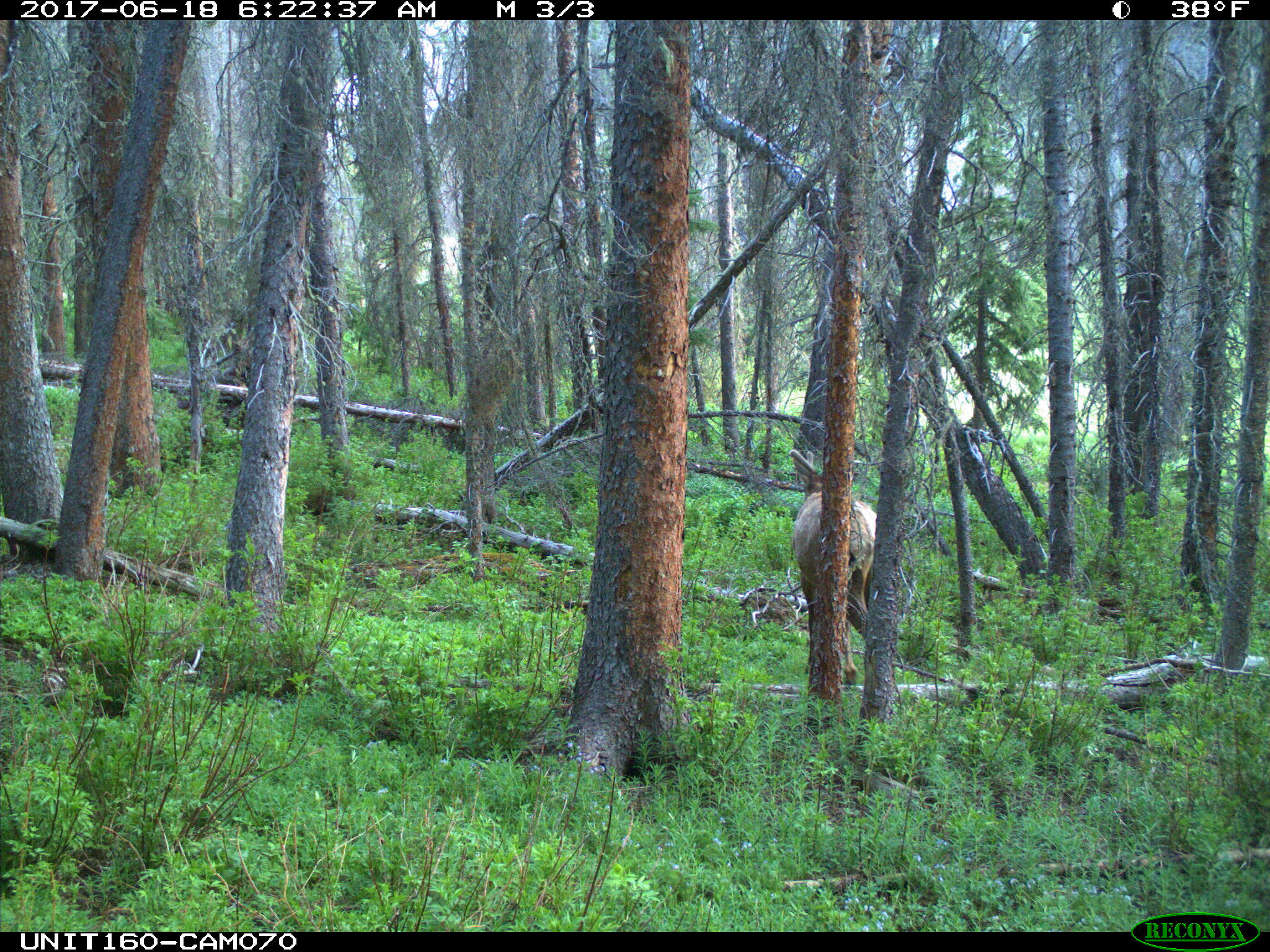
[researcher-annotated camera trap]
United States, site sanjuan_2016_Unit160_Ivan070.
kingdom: Animalia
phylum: Chordata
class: Mammalia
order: Artiodactyla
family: Cervidae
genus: Cervus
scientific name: Cervus elaphus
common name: red deer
Cervus elaphus (red deer).